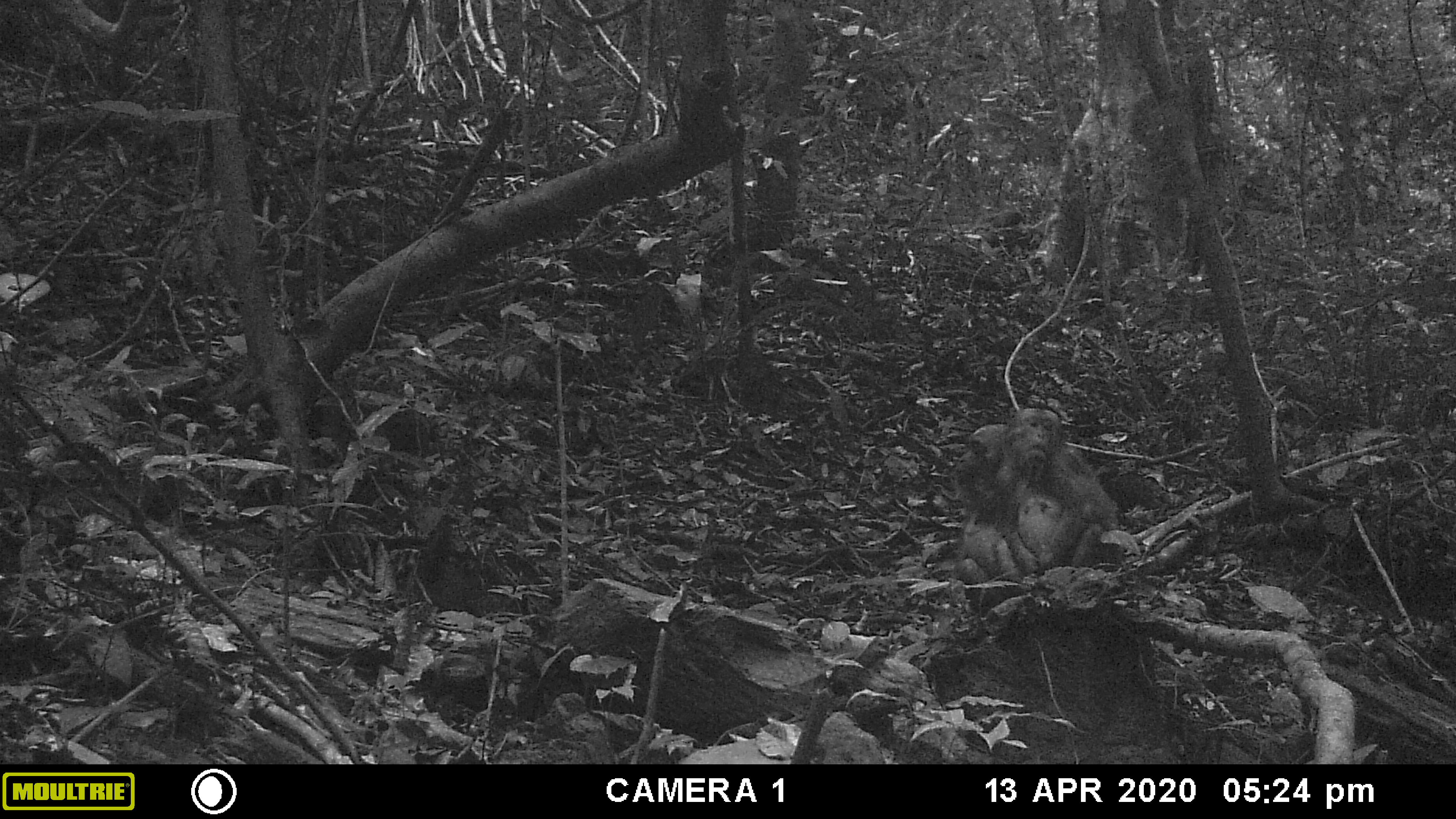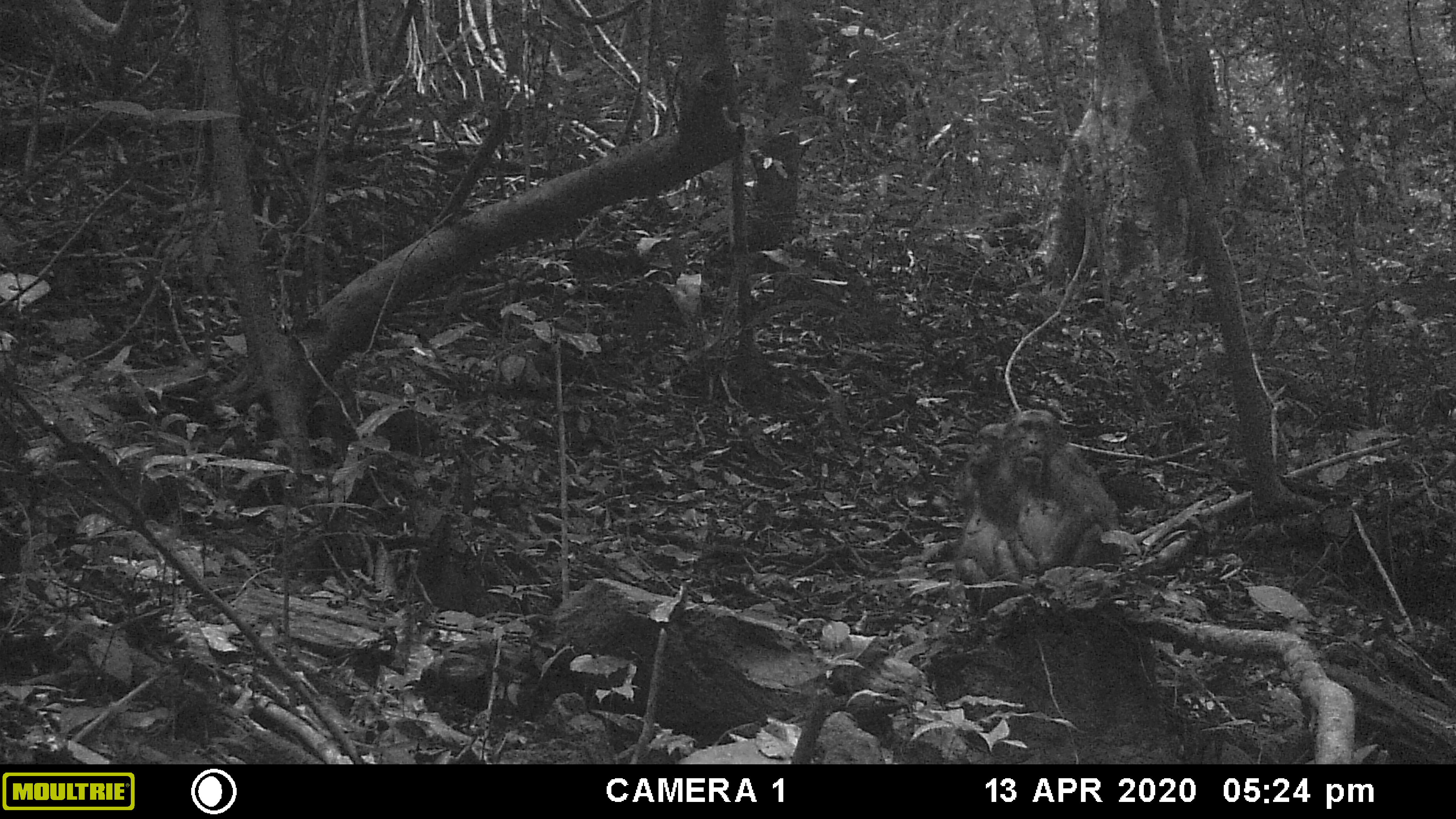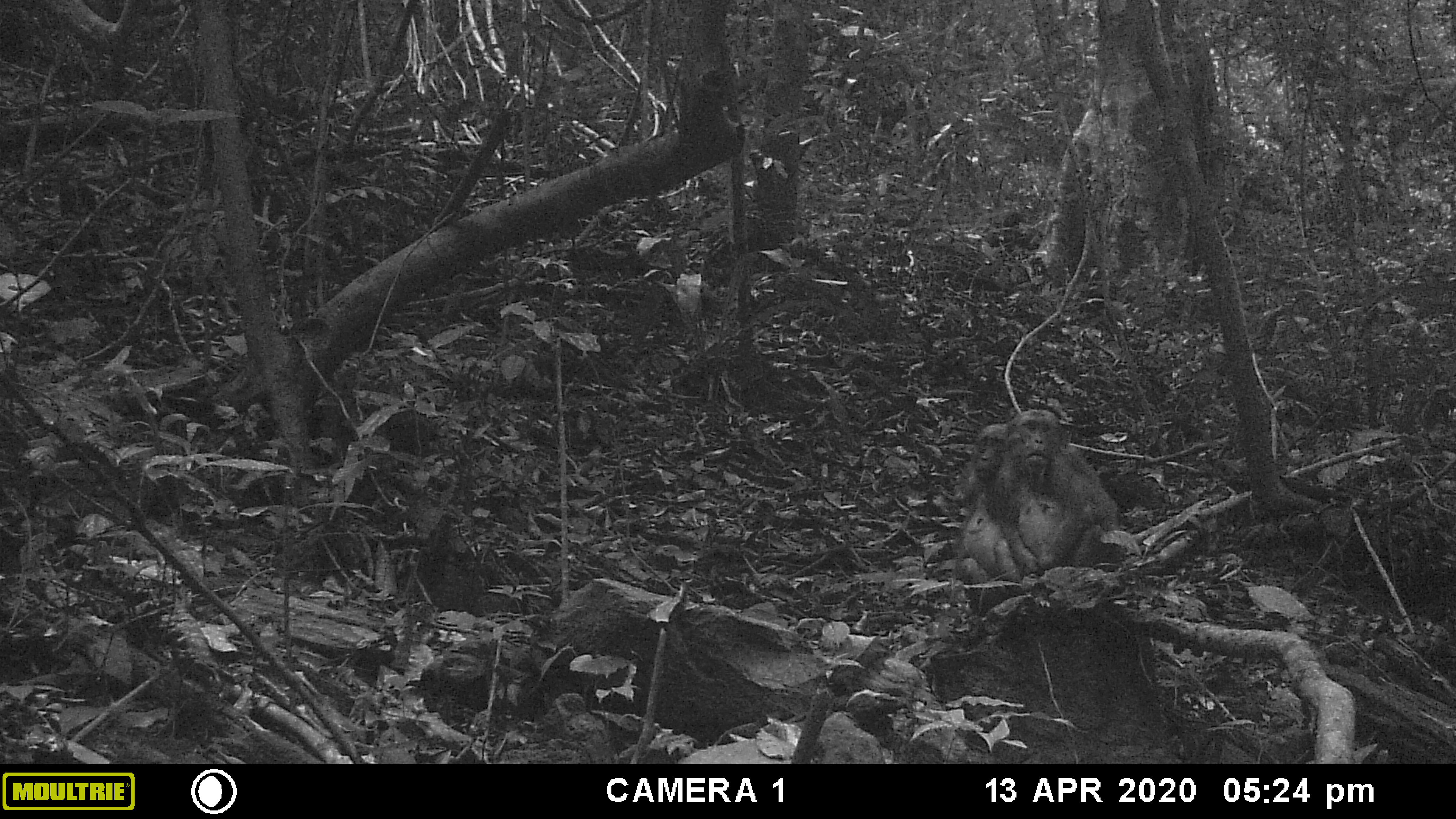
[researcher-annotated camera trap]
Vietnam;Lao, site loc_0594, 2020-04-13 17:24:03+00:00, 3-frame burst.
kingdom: Animalia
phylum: Chordata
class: Mammalia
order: Primates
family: Cercopithecidae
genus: Macaca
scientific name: Macaca arctoides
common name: stump-tailed macaque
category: stump tailed macaque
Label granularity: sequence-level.